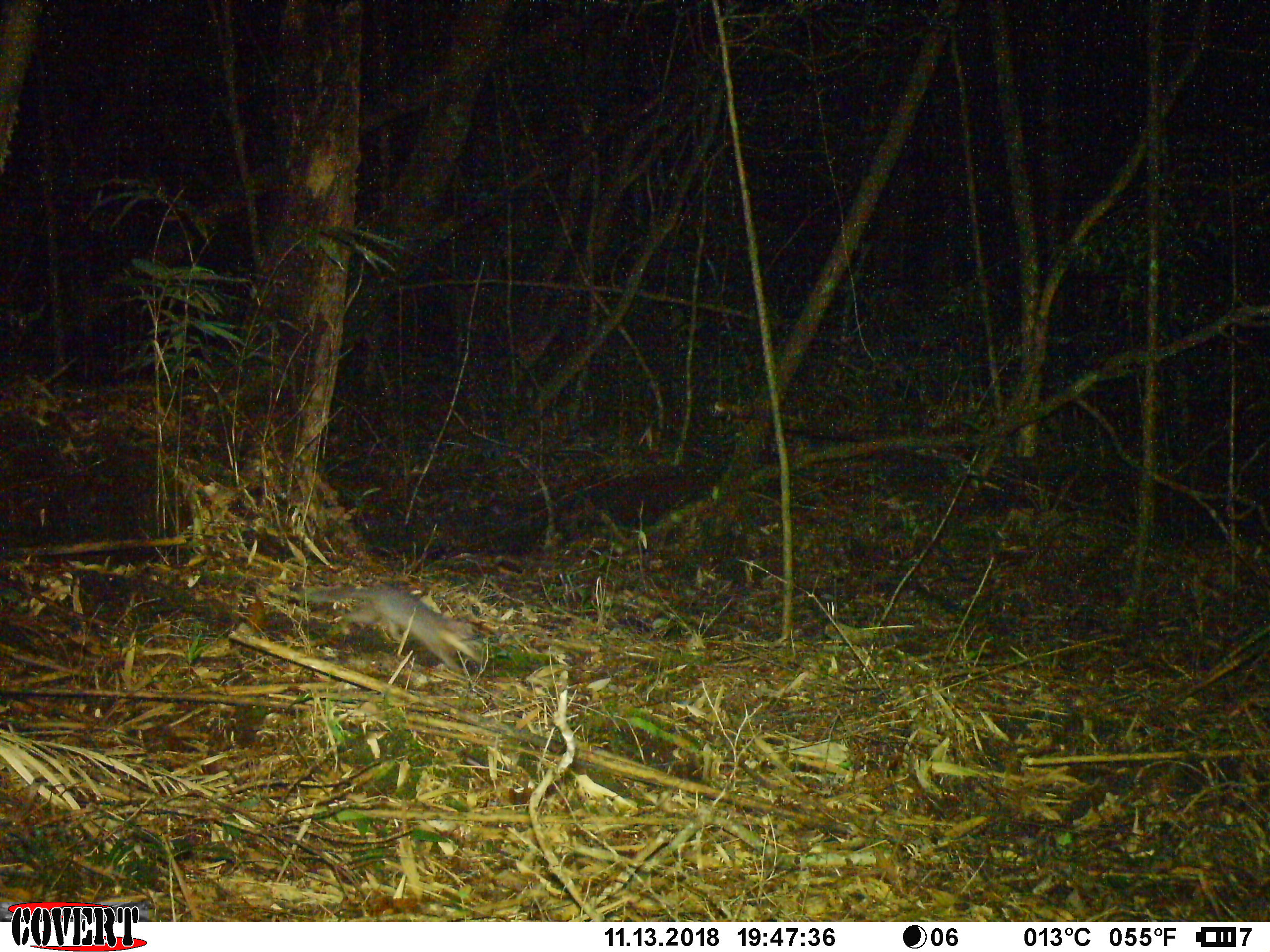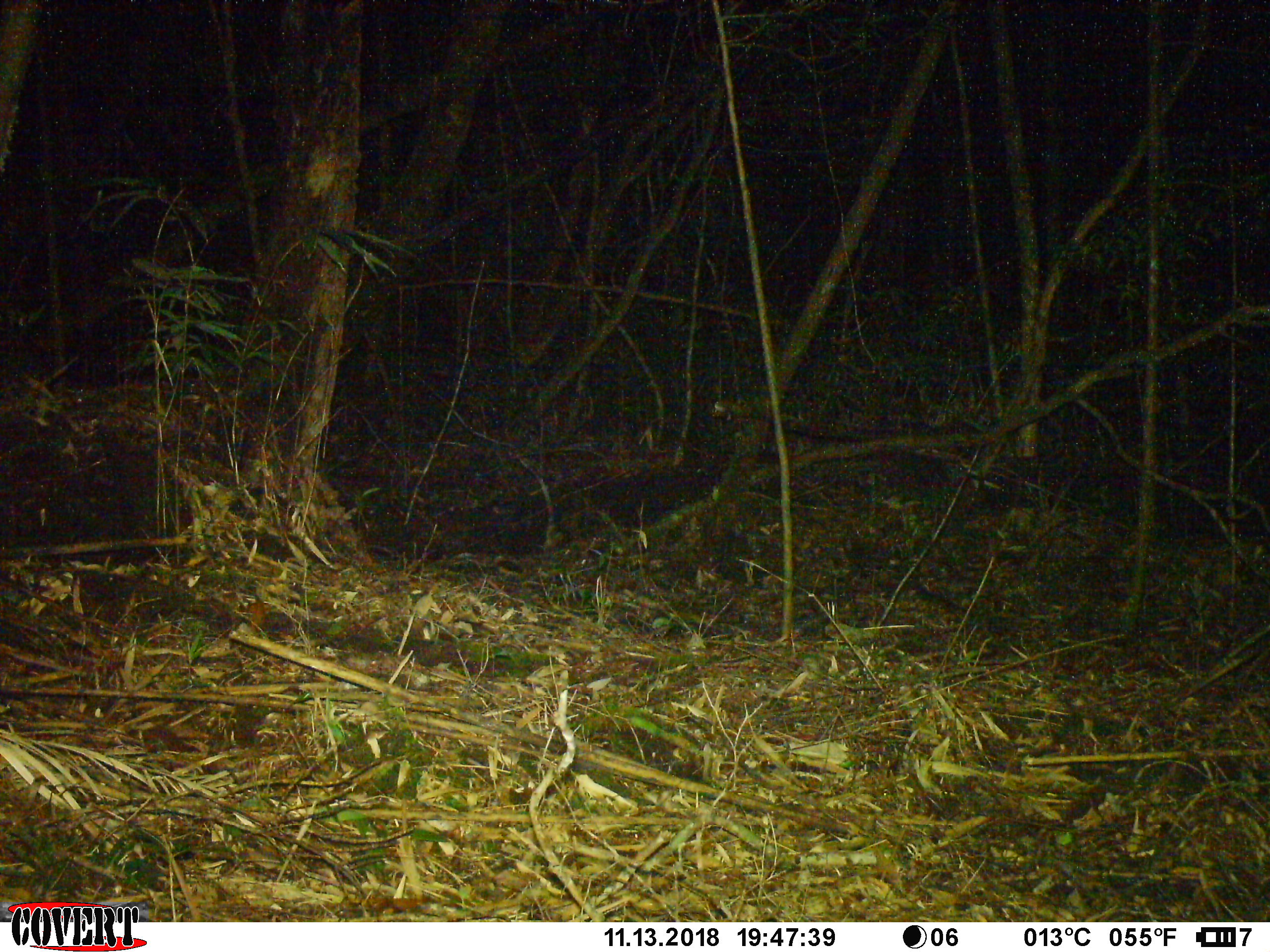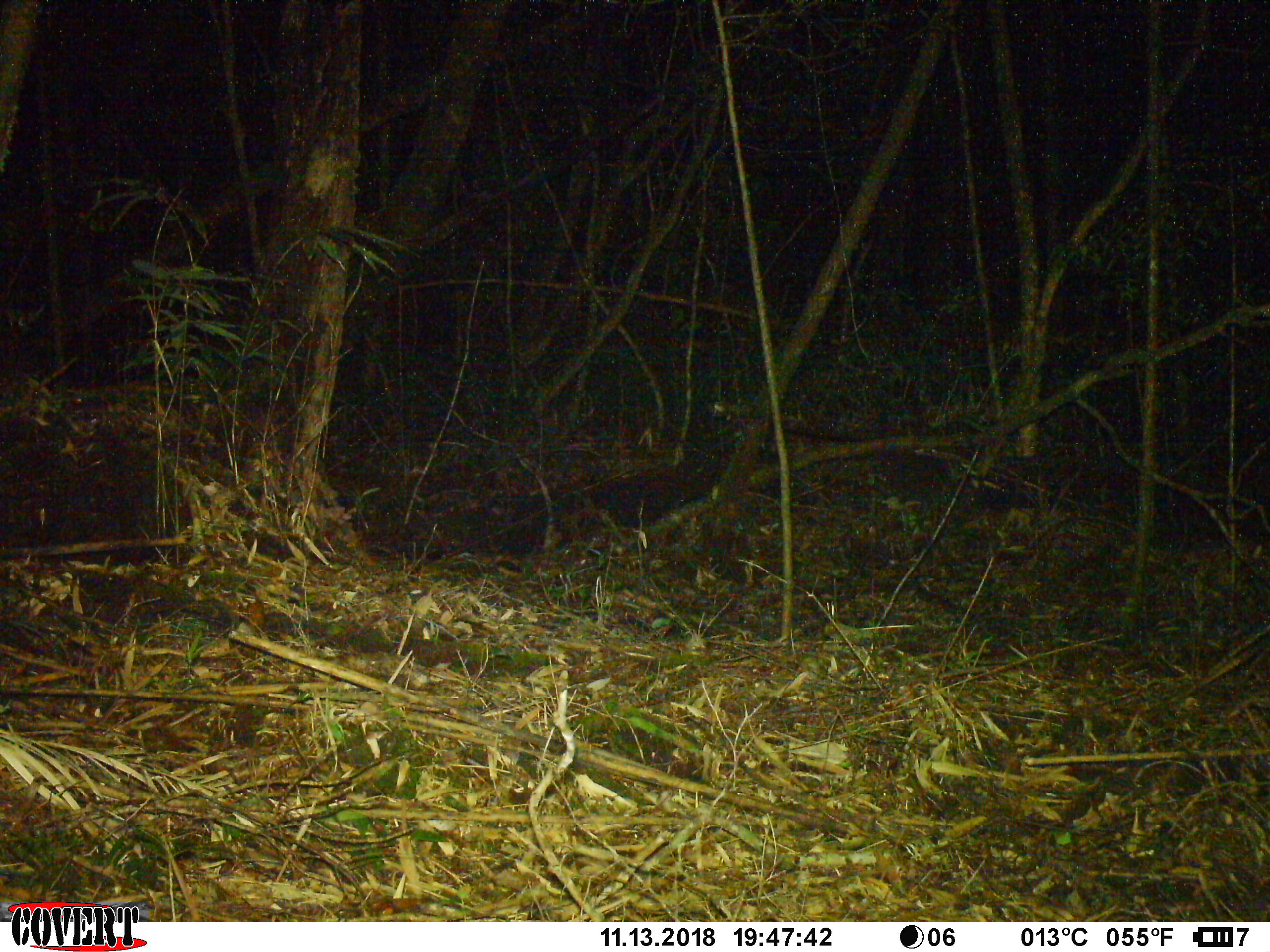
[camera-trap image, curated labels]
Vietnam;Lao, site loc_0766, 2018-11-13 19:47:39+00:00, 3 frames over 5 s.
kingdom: Animalia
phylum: Chordata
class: Mammalia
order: Carnivora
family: Mustelidae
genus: Melogale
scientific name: Melogale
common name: ferret badger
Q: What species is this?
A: Ferret badger (Melogale).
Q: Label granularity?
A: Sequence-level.